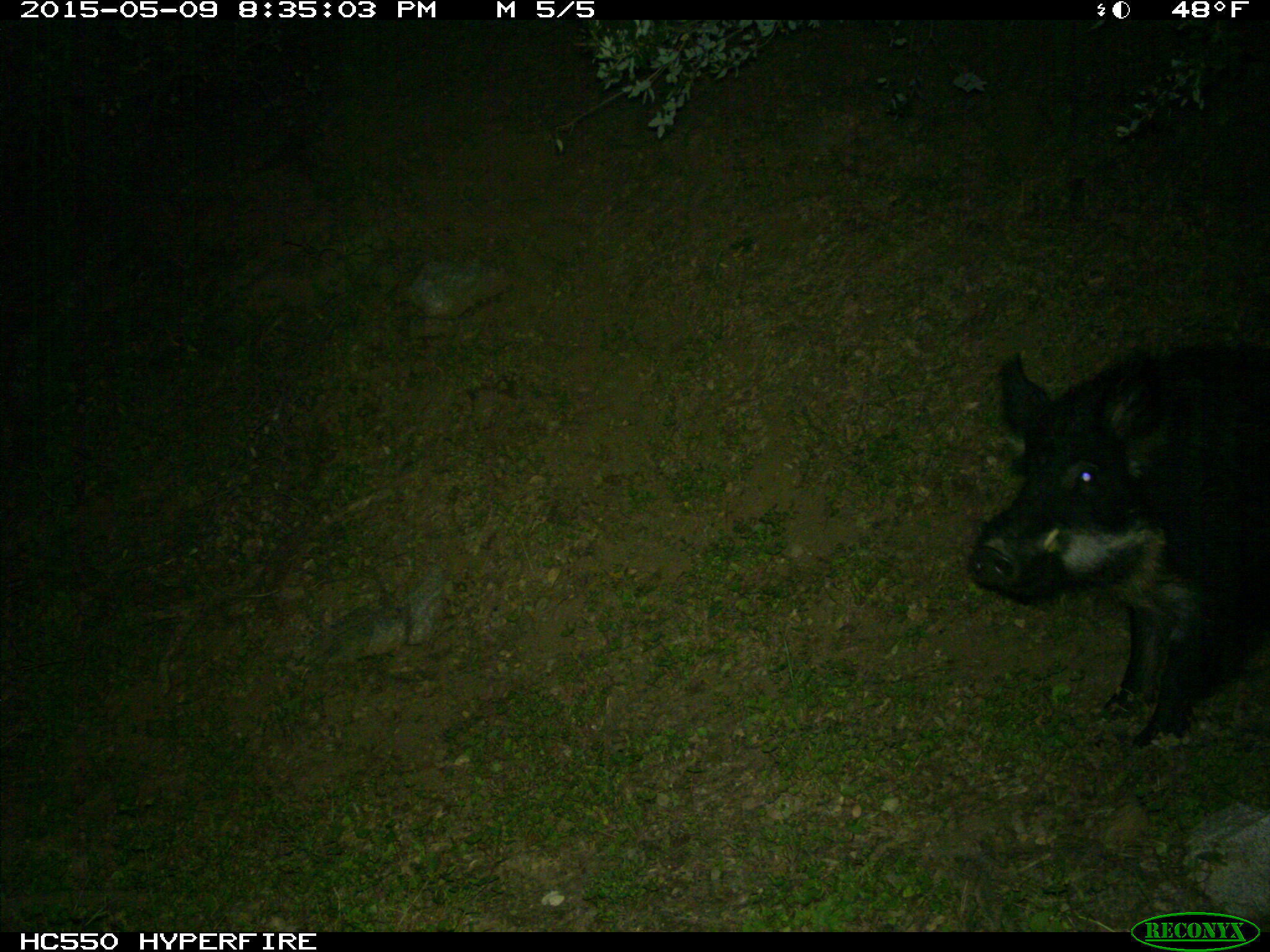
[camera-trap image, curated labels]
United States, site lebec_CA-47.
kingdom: Animalia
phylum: Chordata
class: Mammalia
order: Artiodactyla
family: Suidae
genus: Sus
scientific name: Sus scrofa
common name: wild boar